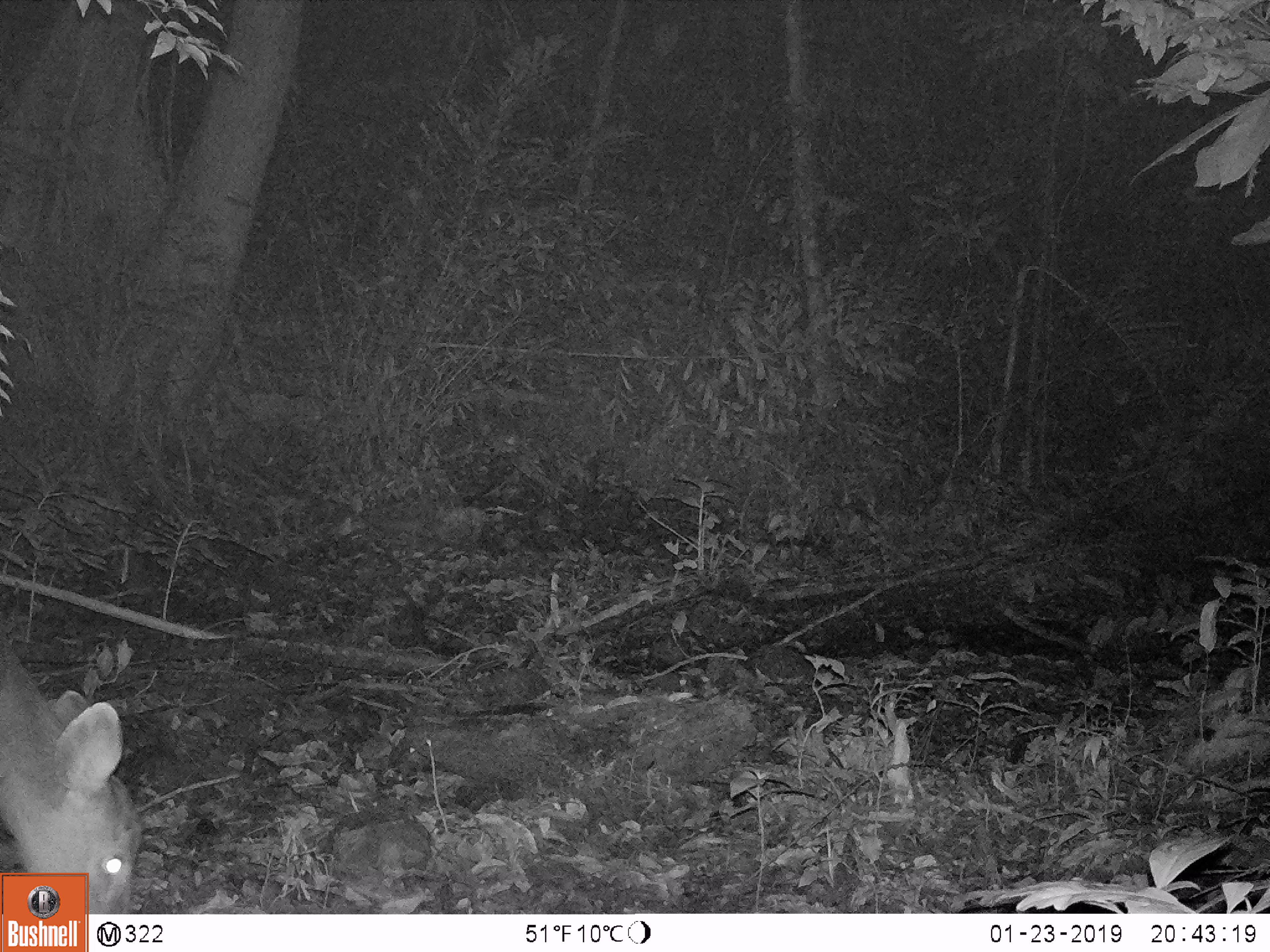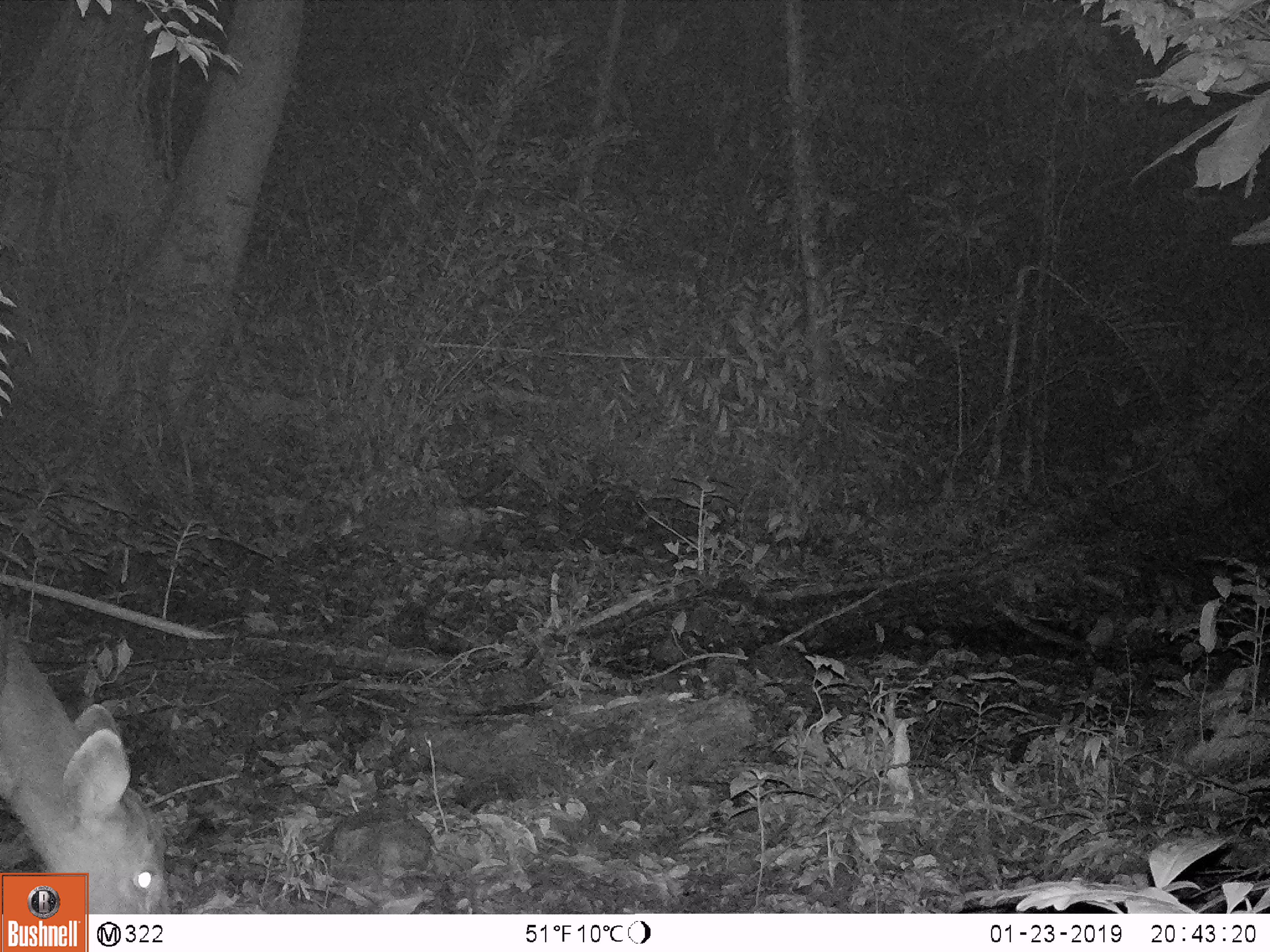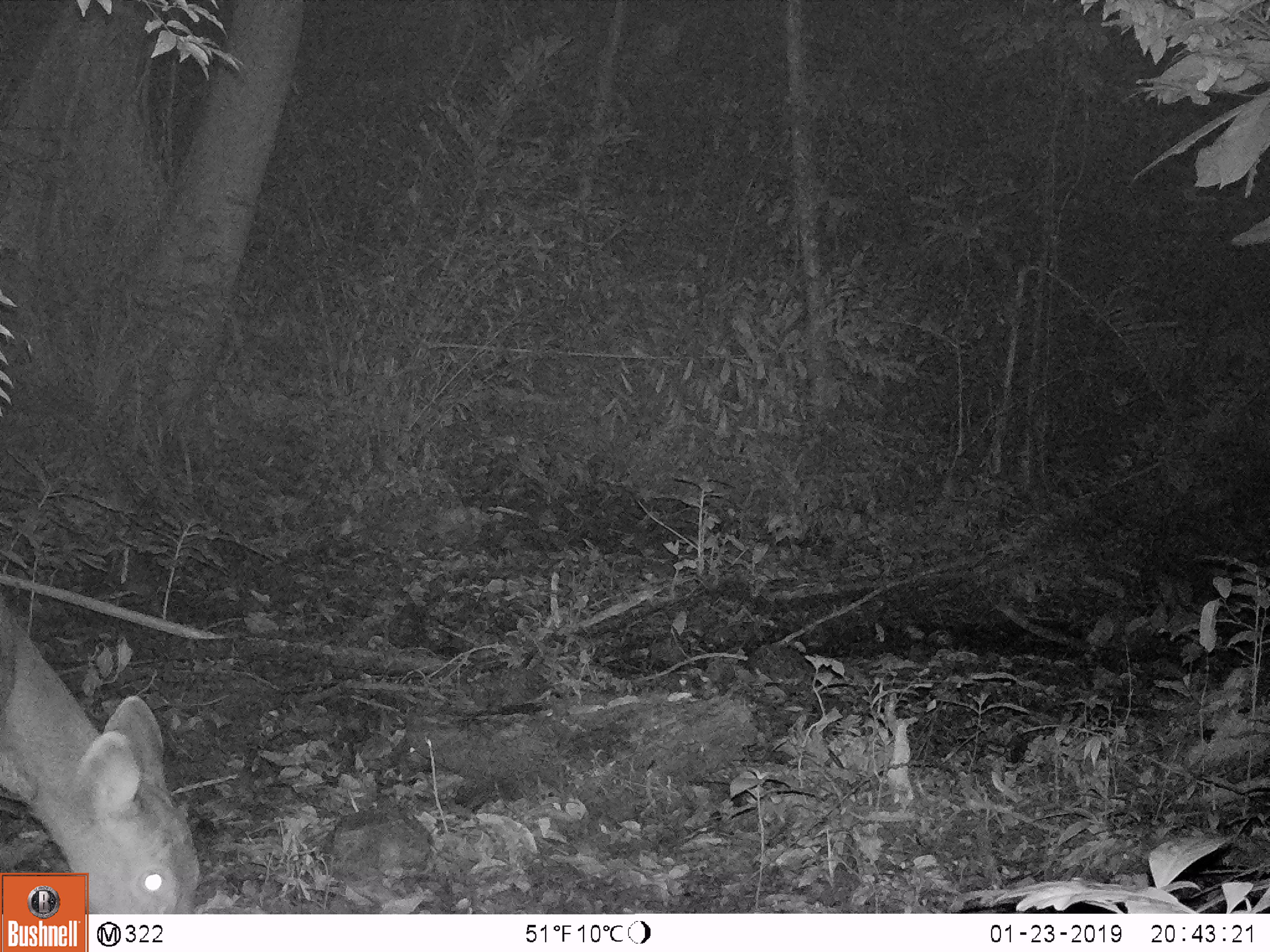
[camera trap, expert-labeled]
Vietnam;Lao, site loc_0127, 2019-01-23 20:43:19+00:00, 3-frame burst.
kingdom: Animalia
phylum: Chordata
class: Mammalia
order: Artiodactyla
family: Cervidae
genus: Rusa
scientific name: Rusa unicolor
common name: sambar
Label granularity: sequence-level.